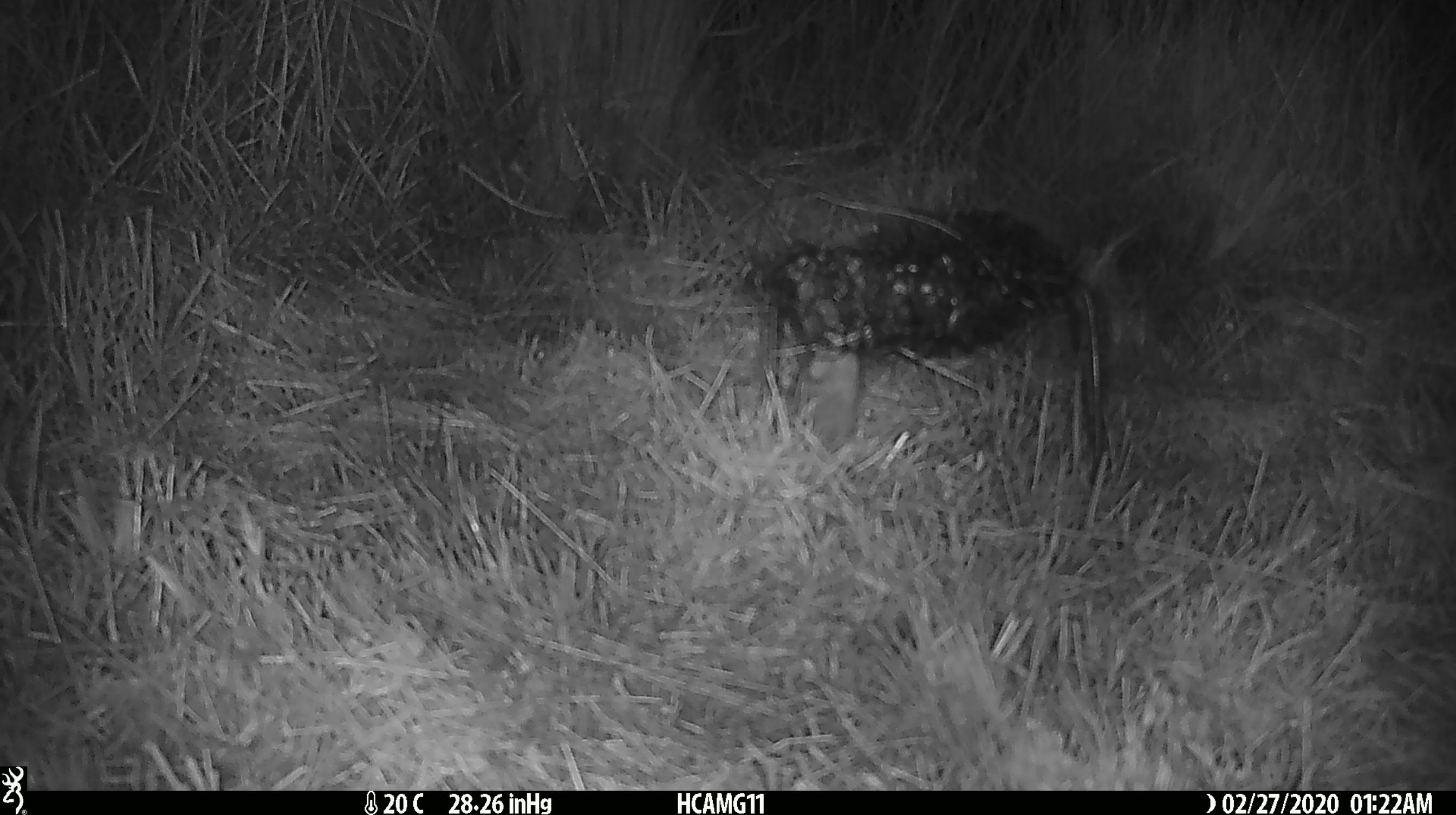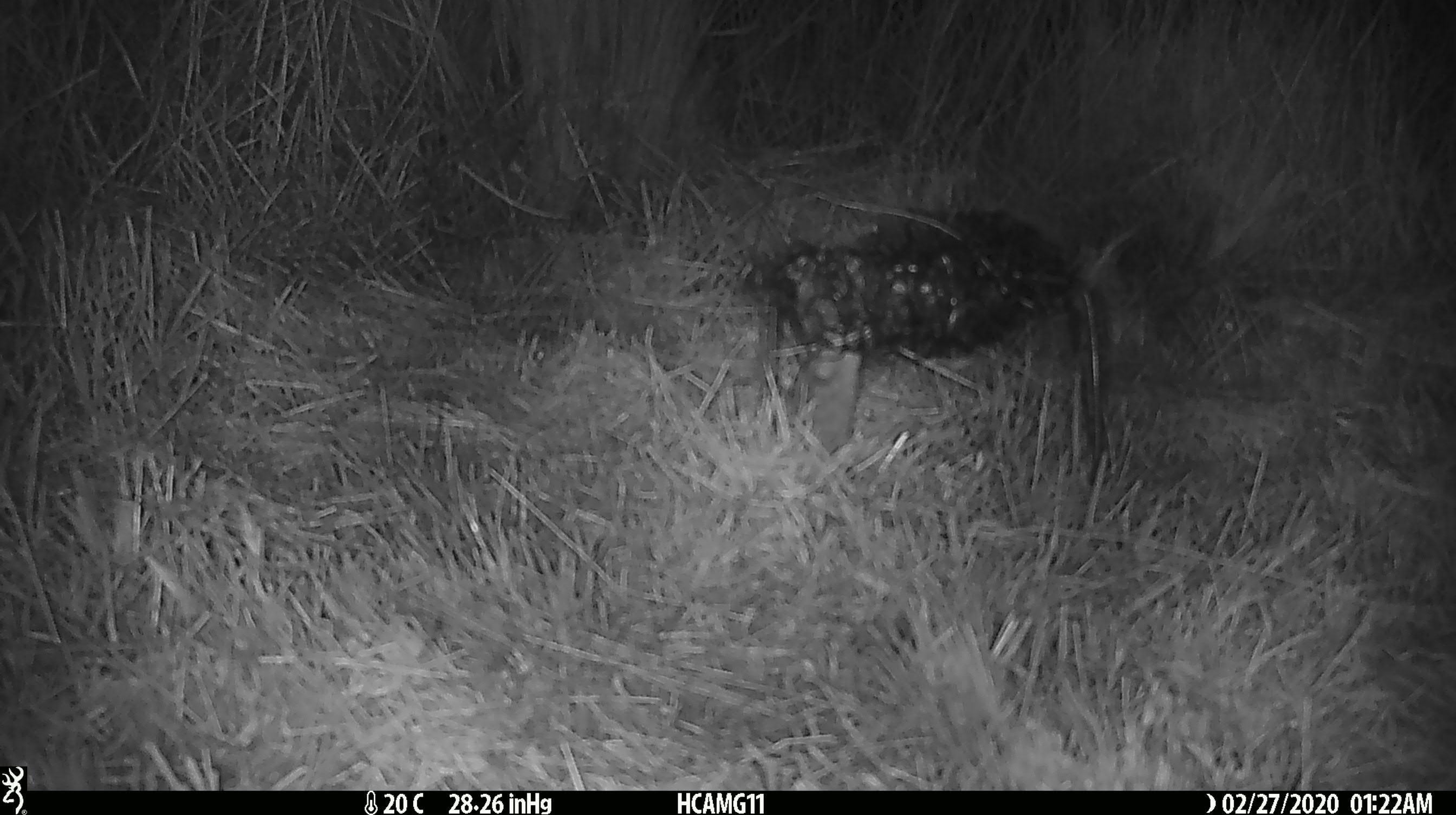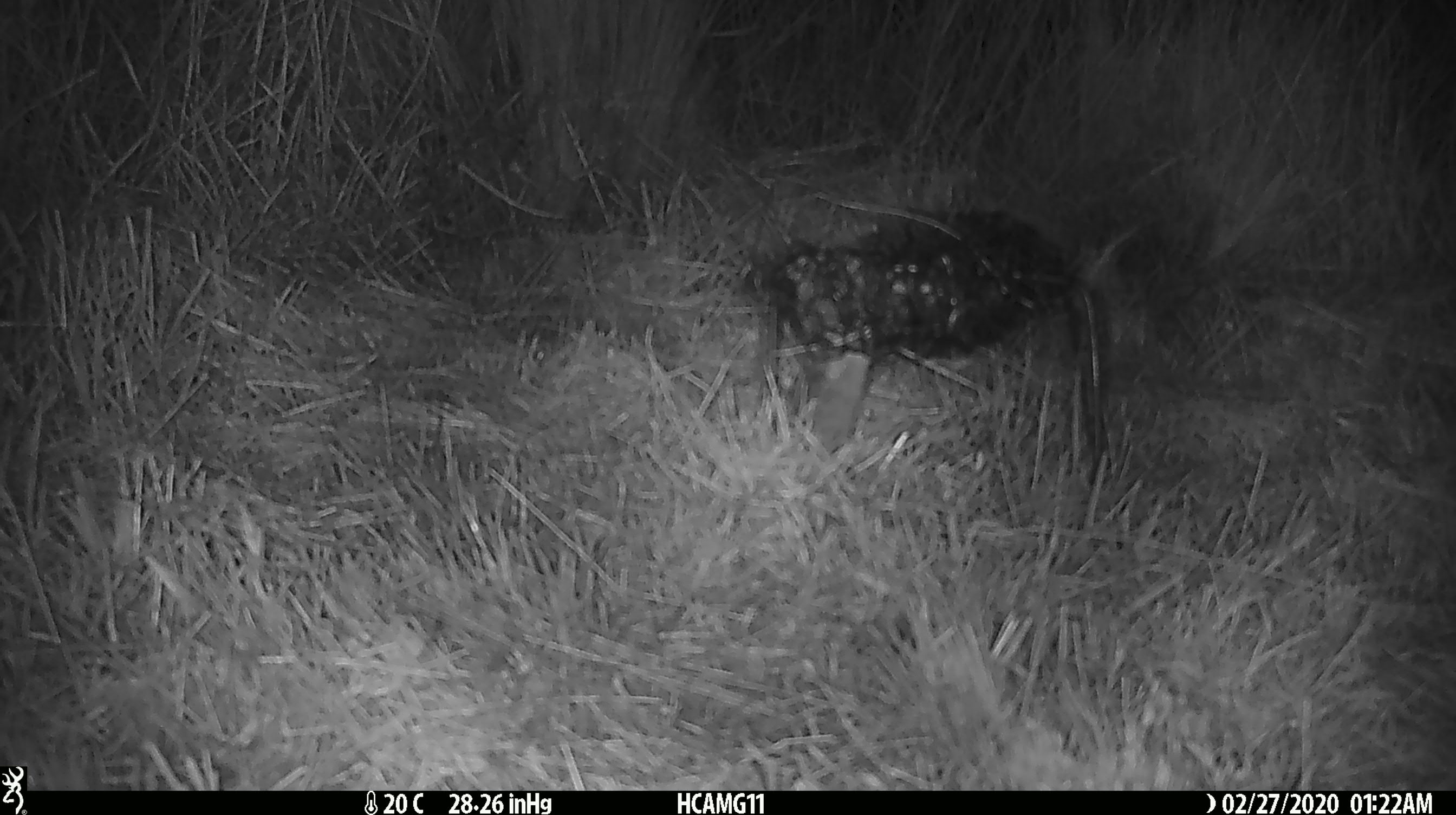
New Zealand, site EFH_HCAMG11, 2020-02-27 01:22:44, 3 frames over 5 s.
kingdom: Animalia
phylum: Chordata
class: Mammalia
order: Rodentia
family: Muridae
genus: Mus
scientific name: Mus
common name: mouse